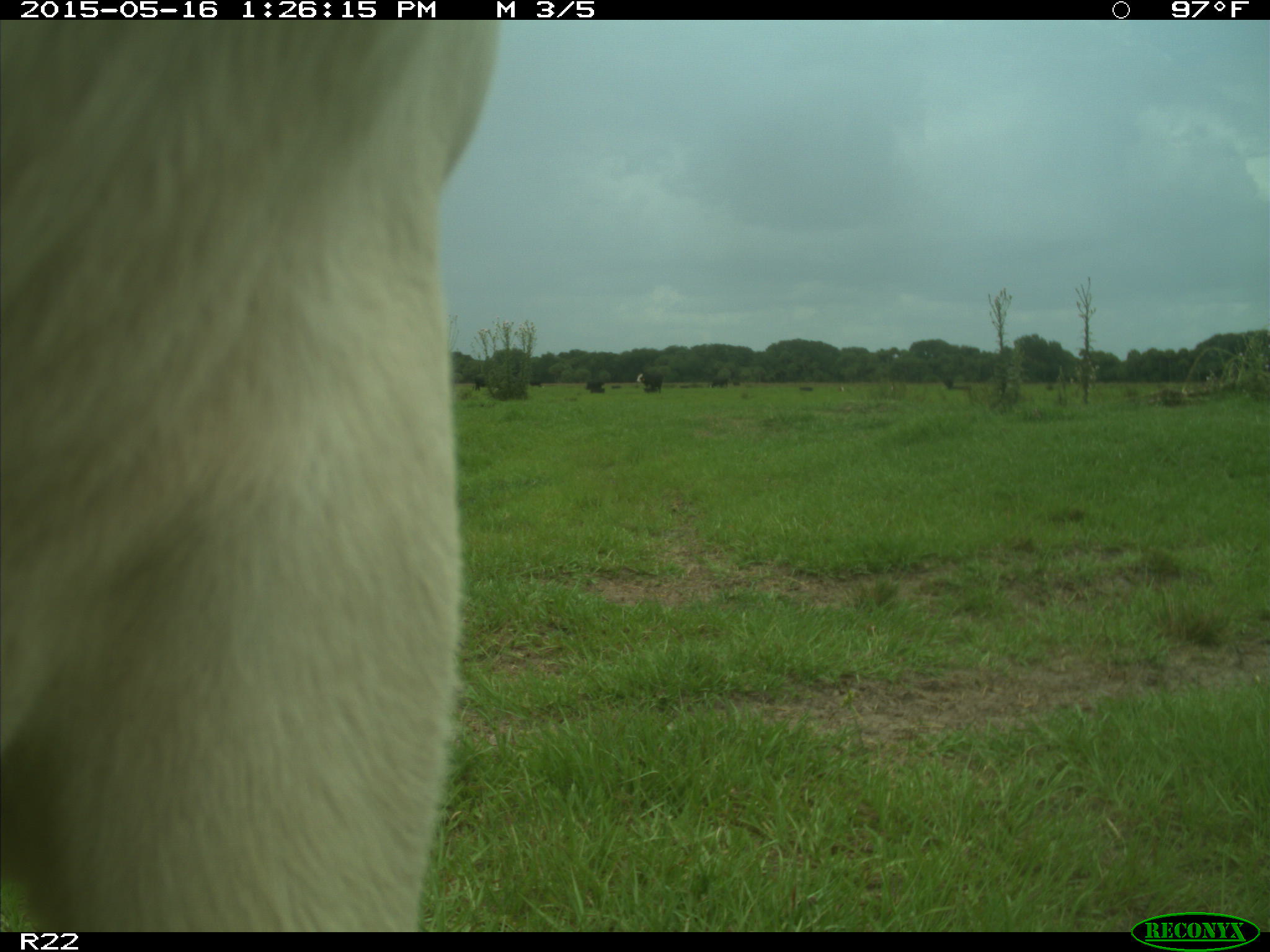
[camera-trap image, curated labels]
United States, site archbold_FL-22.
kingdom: Animalia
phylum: Chordata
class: Mammalia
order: Artiodactyla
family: Bovidae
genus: Bos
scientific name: Bos taurus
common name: domestic cow